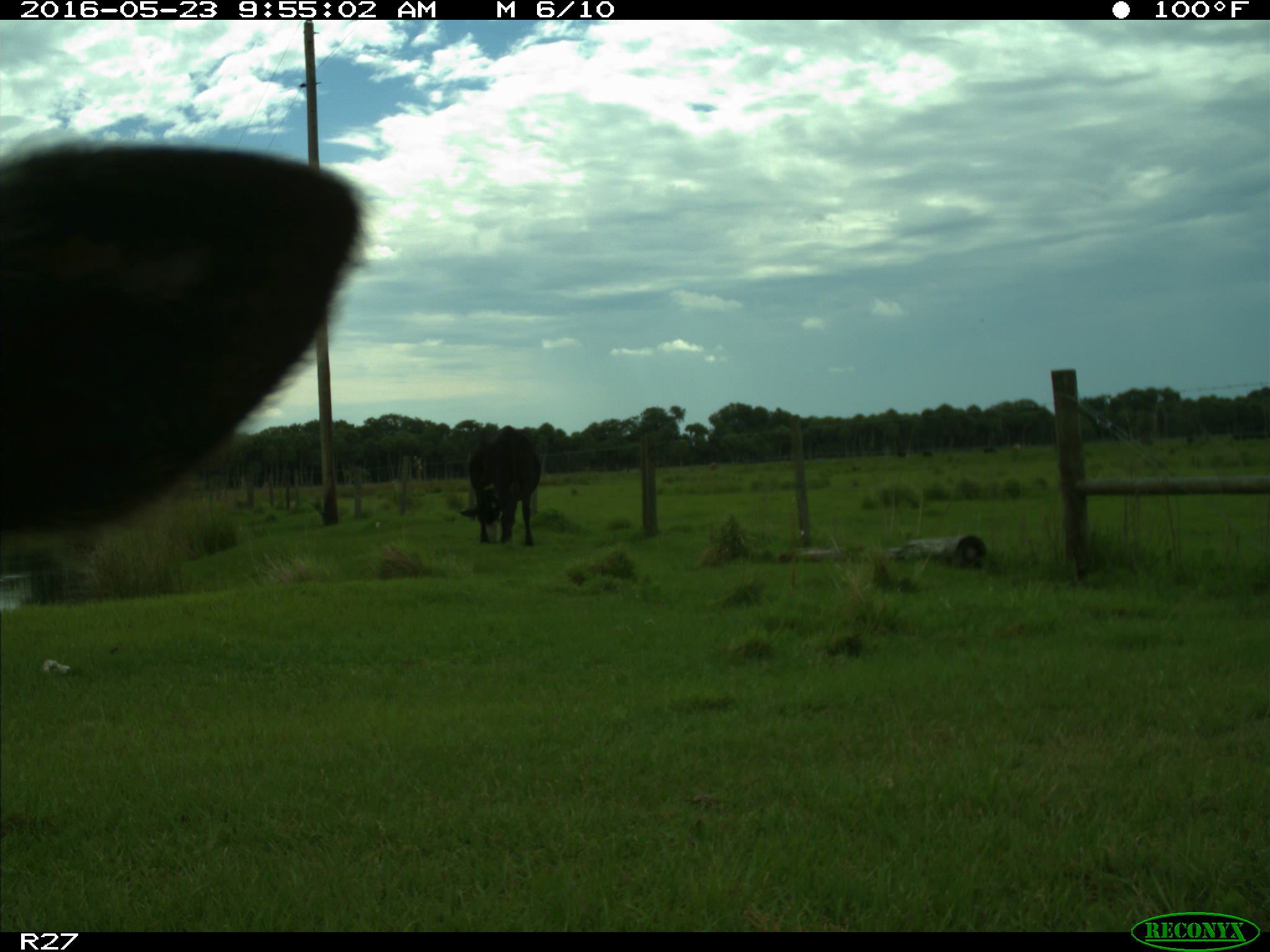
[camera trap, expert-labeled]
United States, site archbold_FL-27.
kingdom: Animalia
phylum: Chordata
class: Mammalia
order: Artiodactyla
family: Bovidae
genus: Bos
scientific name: Bos taurus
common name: domestic cow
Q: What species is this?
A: Bos taurus (domestic cow).